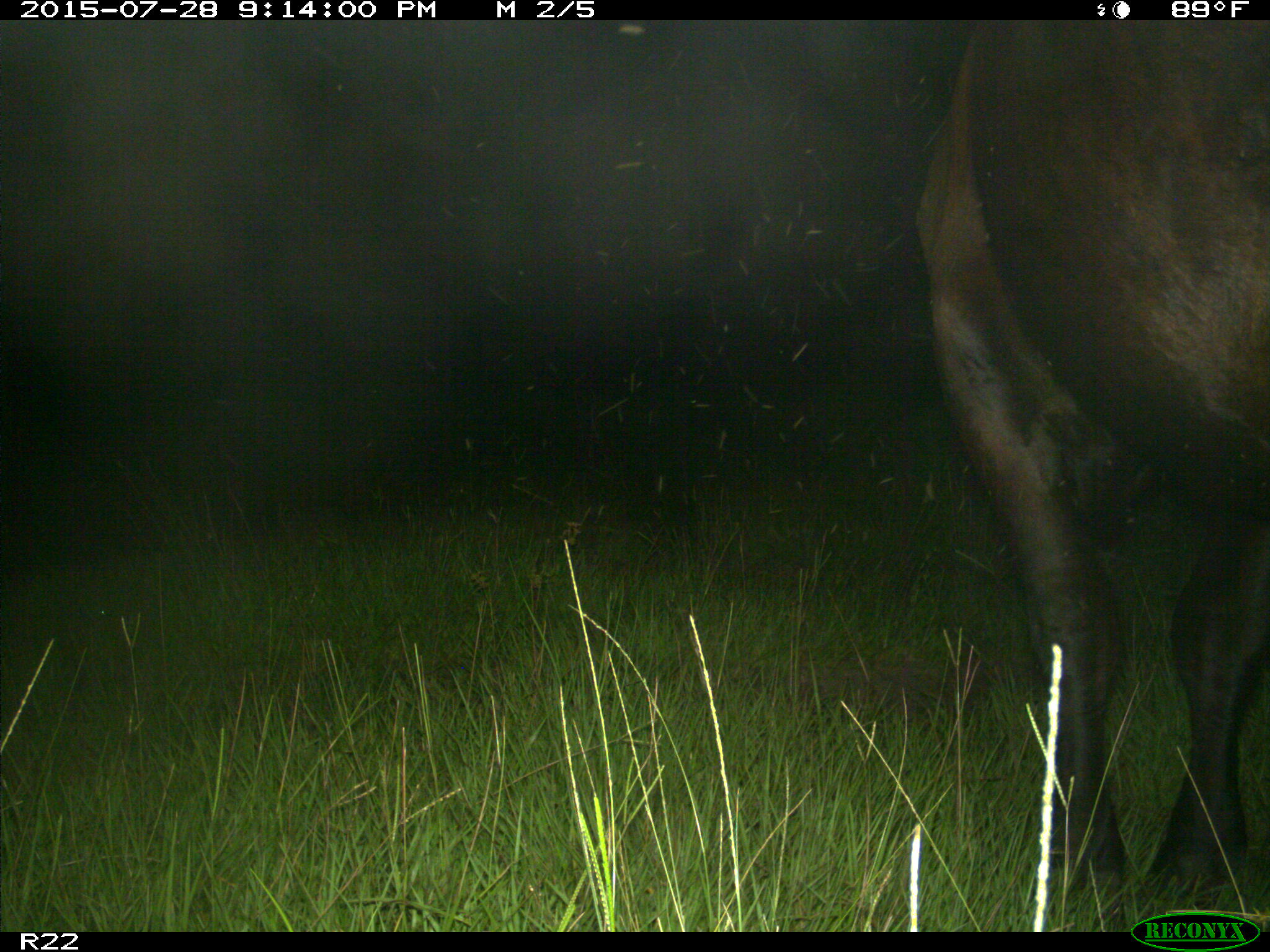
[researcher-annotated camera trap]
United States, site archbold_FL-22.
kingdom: Animalia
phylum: Chordata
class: Mammalia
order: Artiodactyla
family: Bovidae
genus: Bos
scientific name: Bos taurus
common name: domestic cow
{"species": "Bos taurus (domestic cow)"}